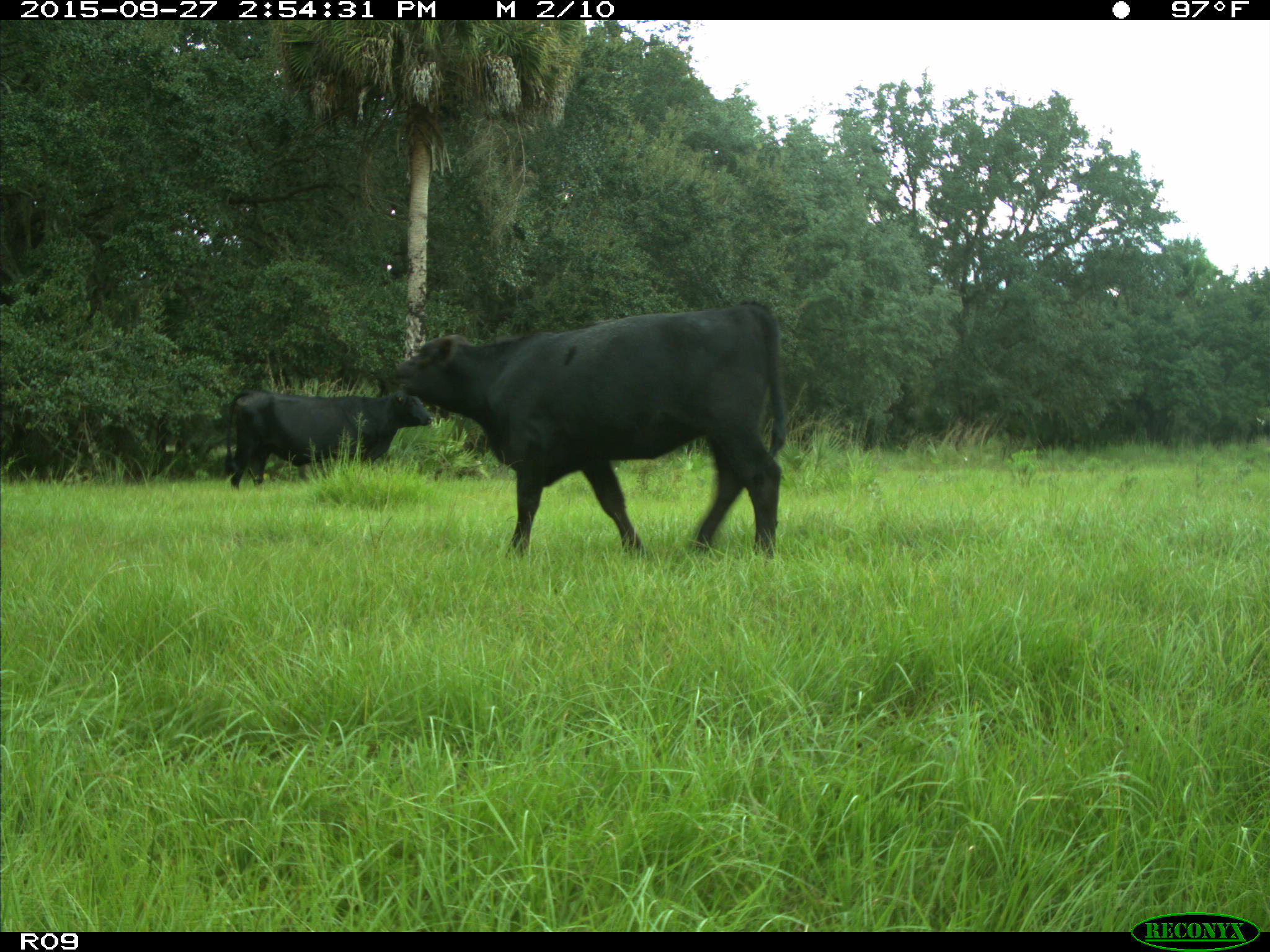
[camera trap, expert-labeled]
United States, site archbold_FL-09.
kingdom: Animalia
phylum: Chordata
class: Mammalia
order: Artiodactyla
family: Bovidae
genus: Bos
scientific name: Bos taurus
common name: domestic cow